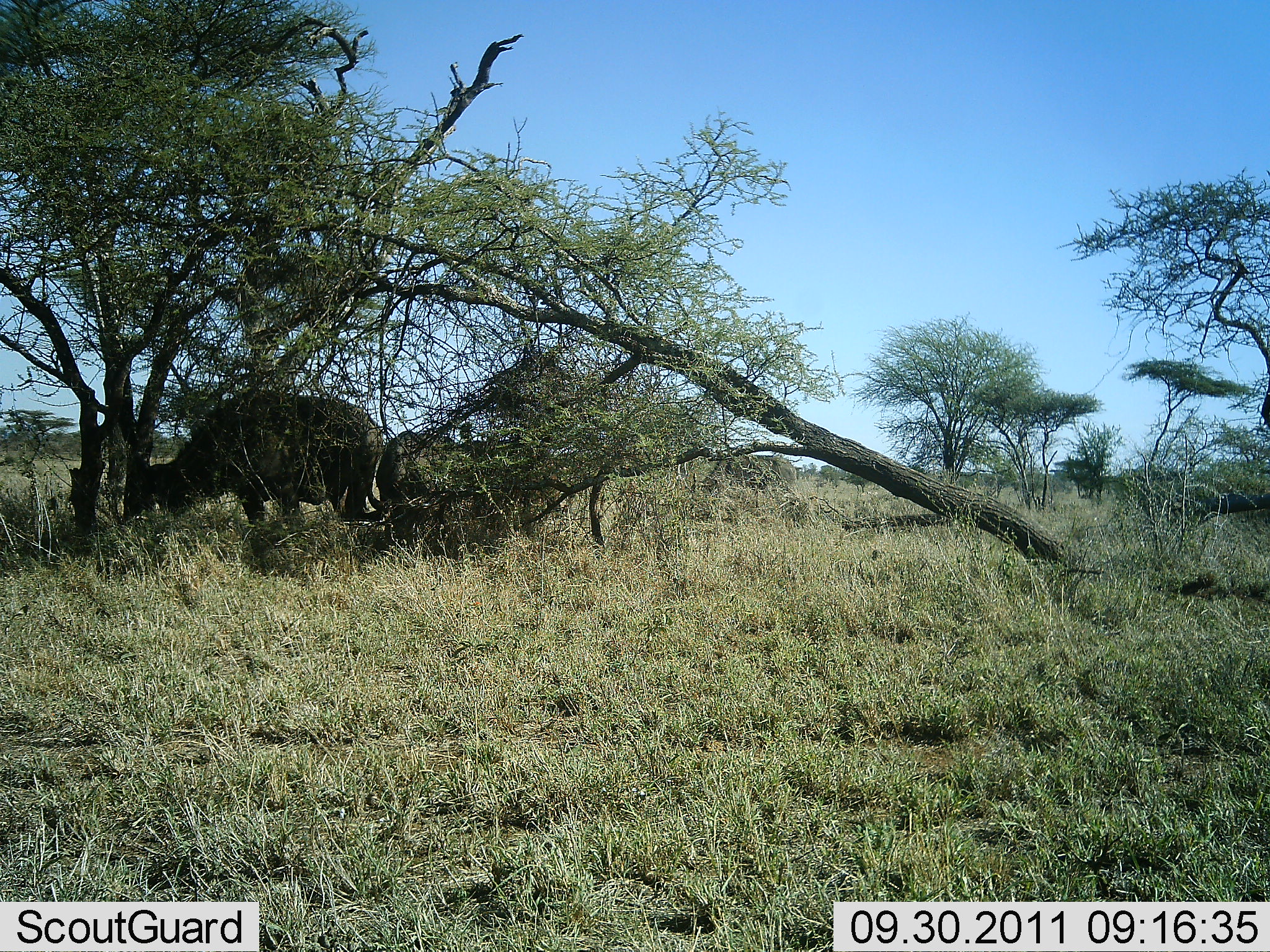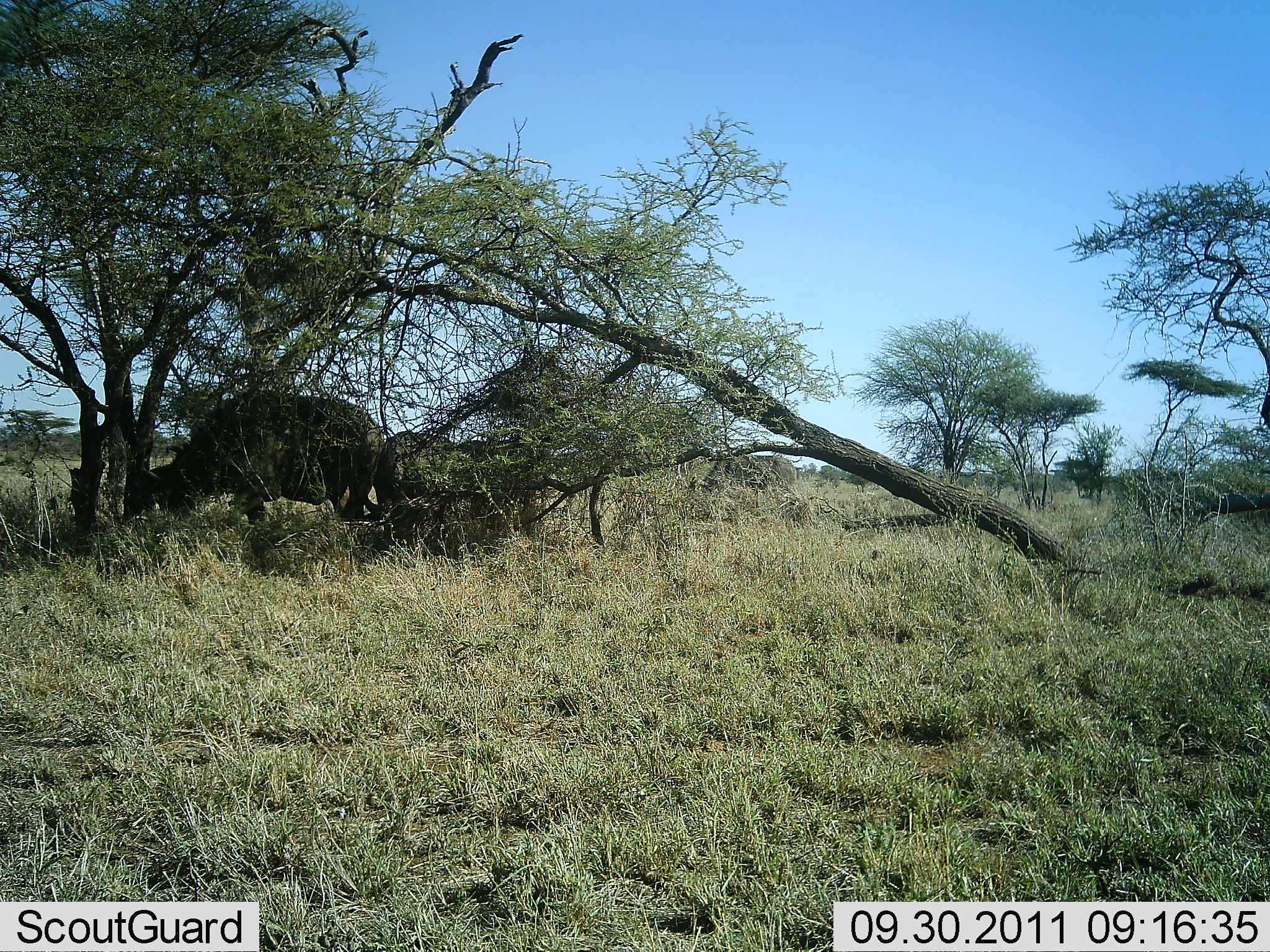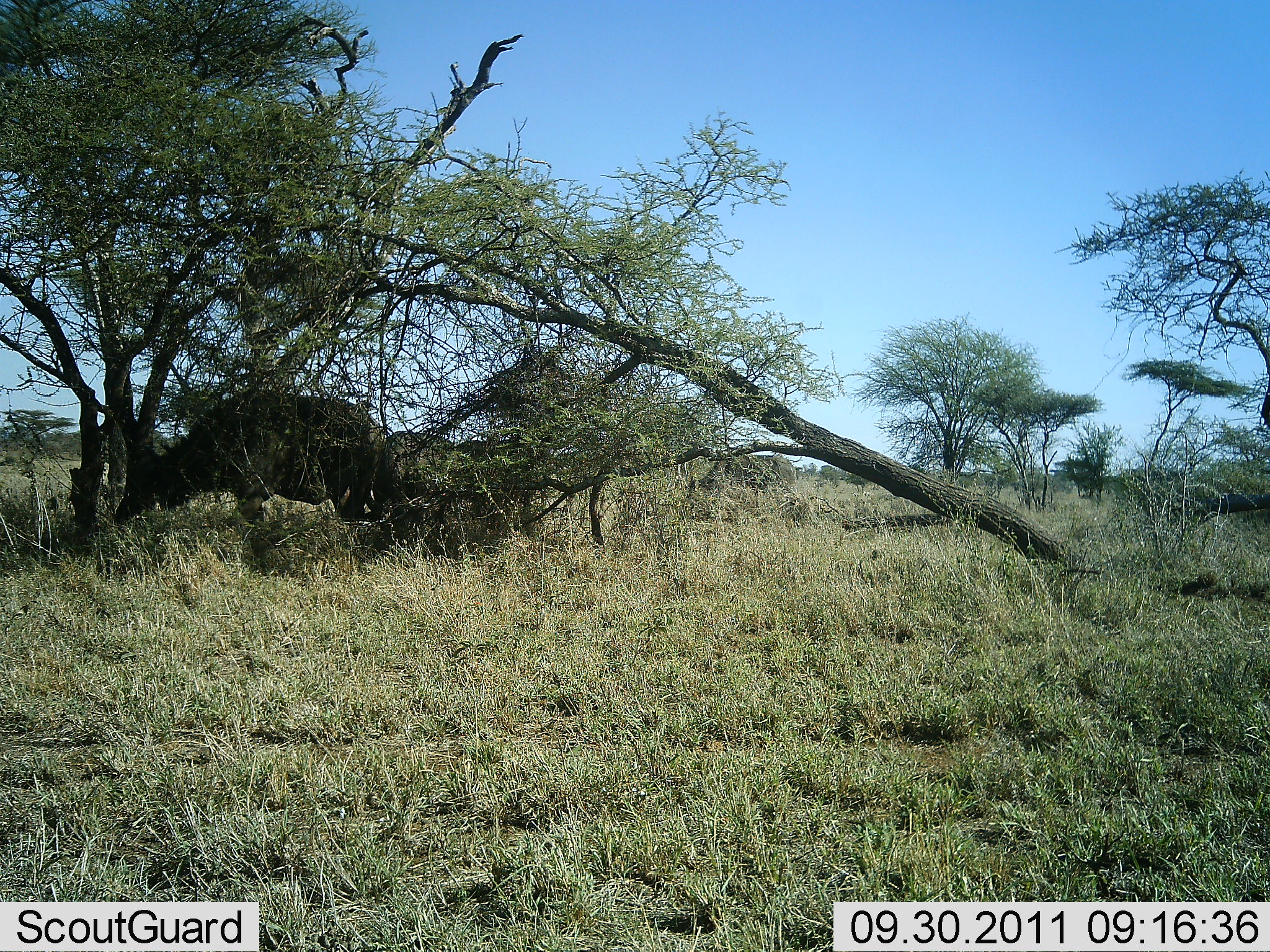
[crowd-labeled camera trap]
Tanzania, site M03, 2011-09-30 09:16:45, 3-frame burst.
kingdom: Animalia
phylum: Chordata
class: Mammalia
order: Artiodactyla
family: Bovidae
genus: Syncerus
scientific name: Syncerus caffer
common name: cape buffalo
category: buffalo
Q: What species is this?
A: Buffalo (cape buffalo) (Syncerus caffer).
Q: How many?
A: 2.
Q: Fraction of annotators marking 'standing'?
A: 50%.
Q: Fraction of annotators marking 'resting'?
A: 0%.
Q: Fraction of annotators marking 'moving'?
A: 0%.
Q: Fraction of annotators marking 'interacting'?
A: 0%.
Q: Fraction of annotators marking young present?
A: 0%.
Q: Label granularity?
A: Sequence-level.